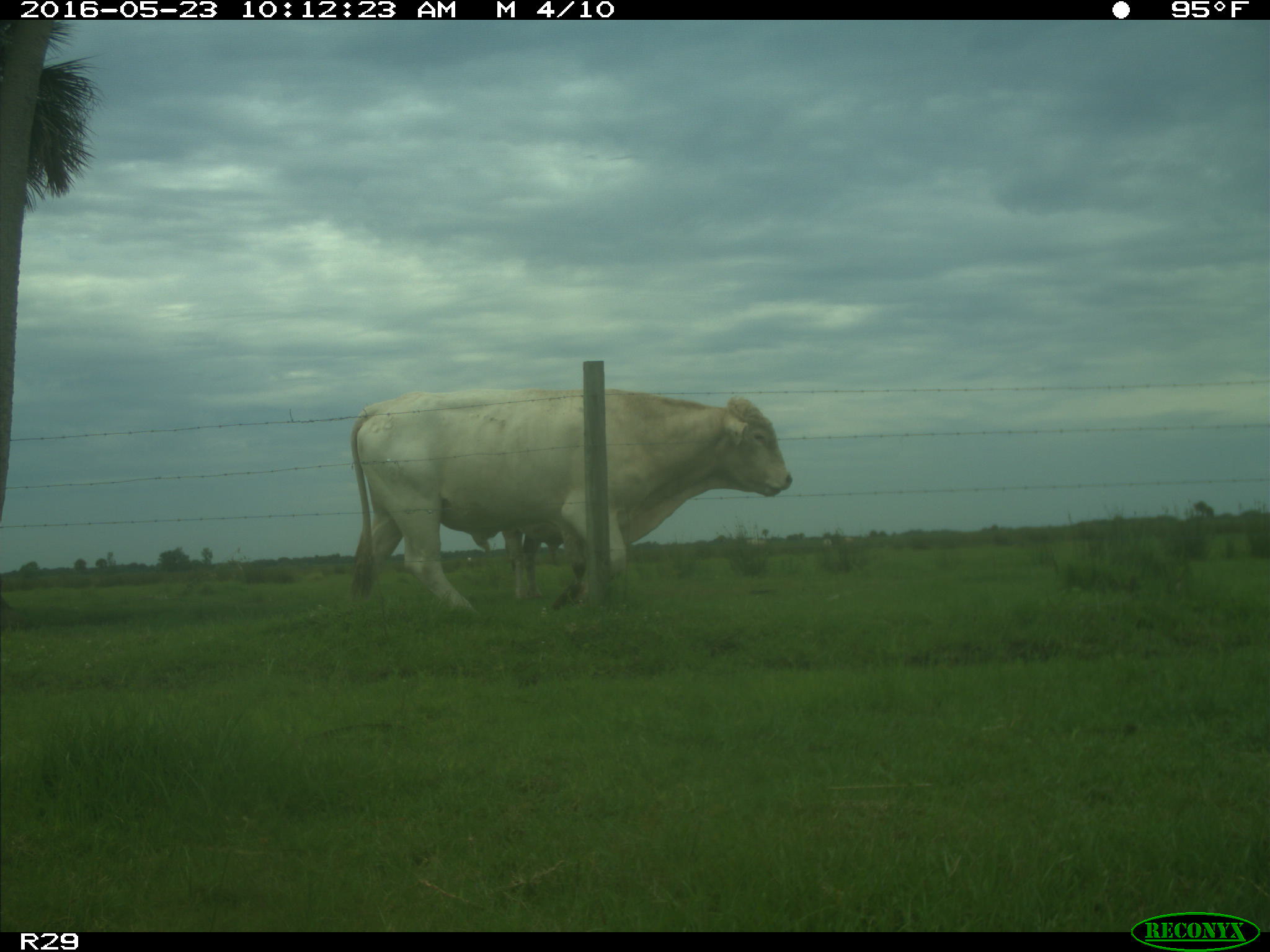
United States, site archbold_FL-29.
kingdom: Animalia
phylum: Chordata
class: Mammalia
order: Artiodactyla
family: Bovidae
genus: Bos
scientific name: Bos taurus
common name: domestic cow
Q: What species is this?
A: Bos taurus (domestic cow).